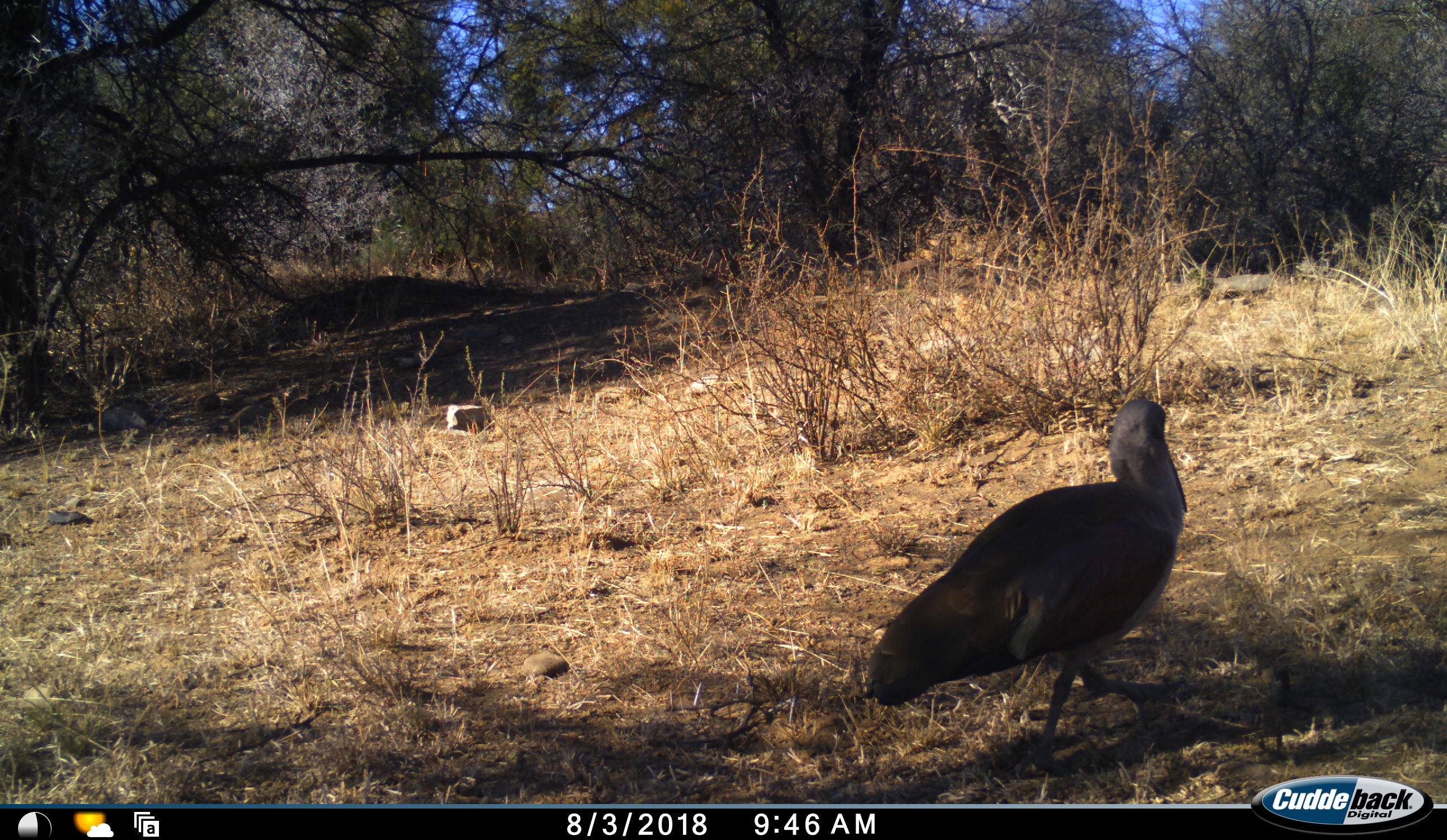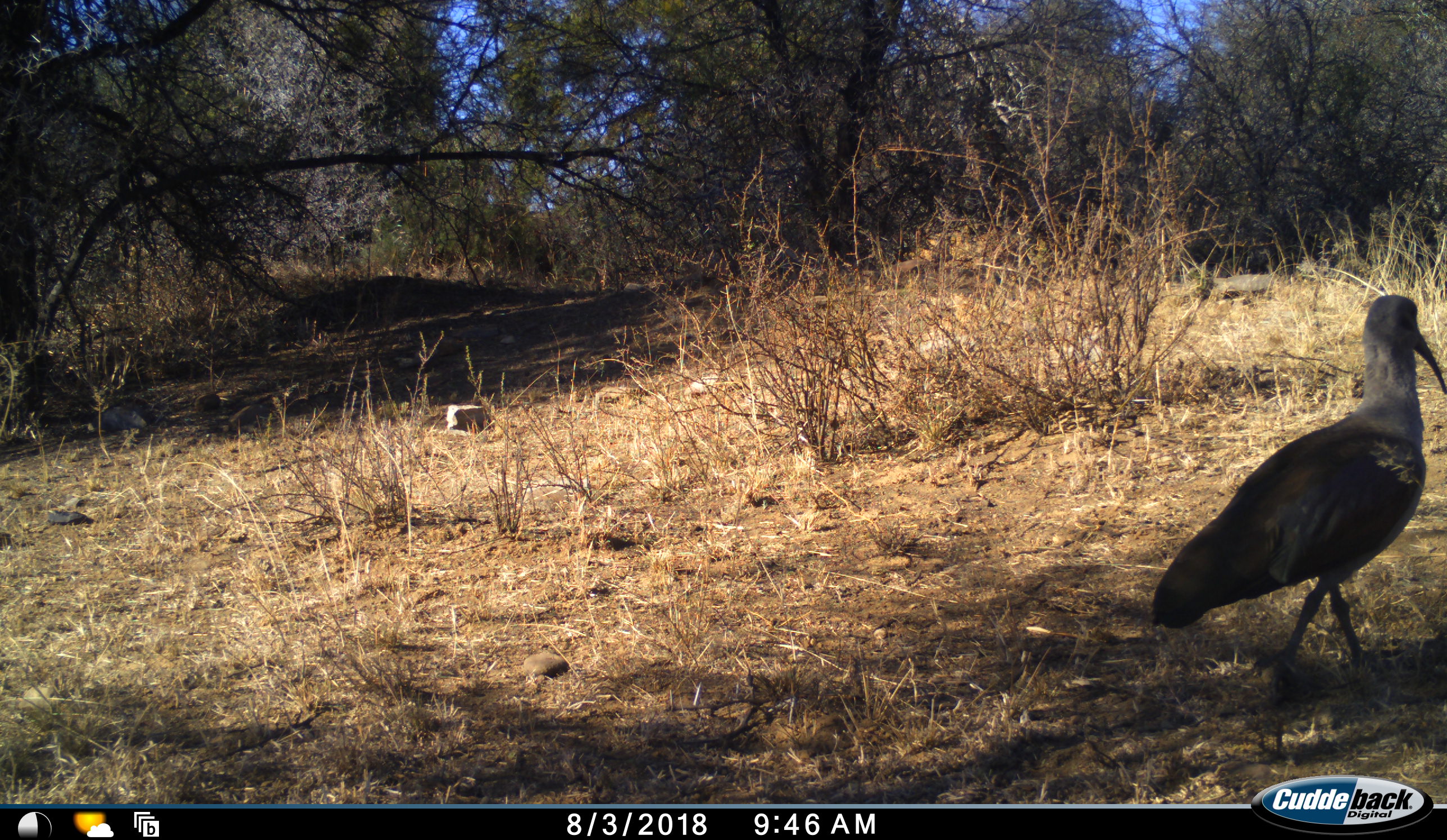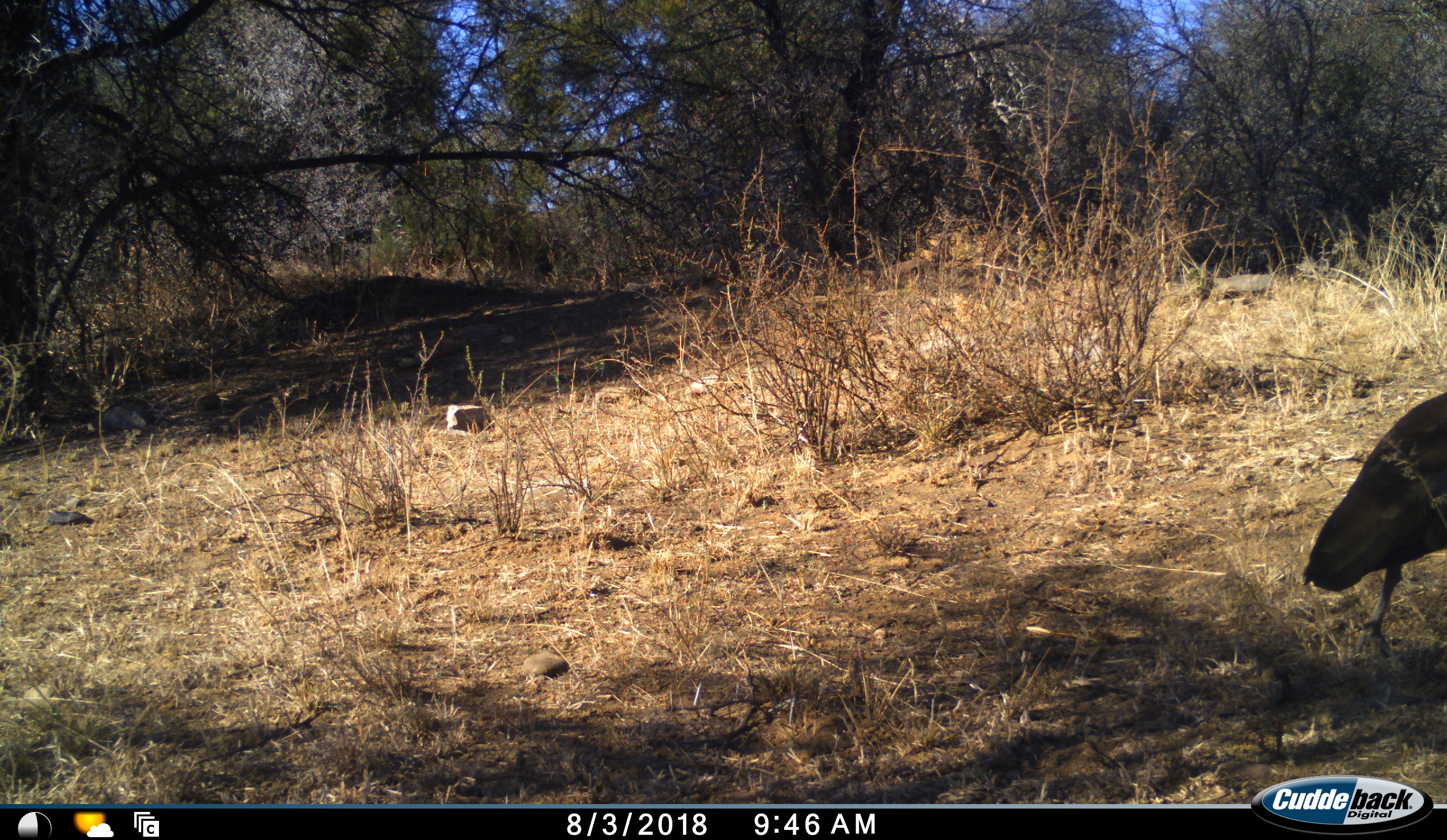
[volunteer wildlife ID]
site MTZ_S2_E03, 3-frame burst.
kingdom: Animalia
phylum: Chordata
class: Aves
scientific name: Aves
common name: bird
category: birdother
Birdother (bird) (Aves), count 1. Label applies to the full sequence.